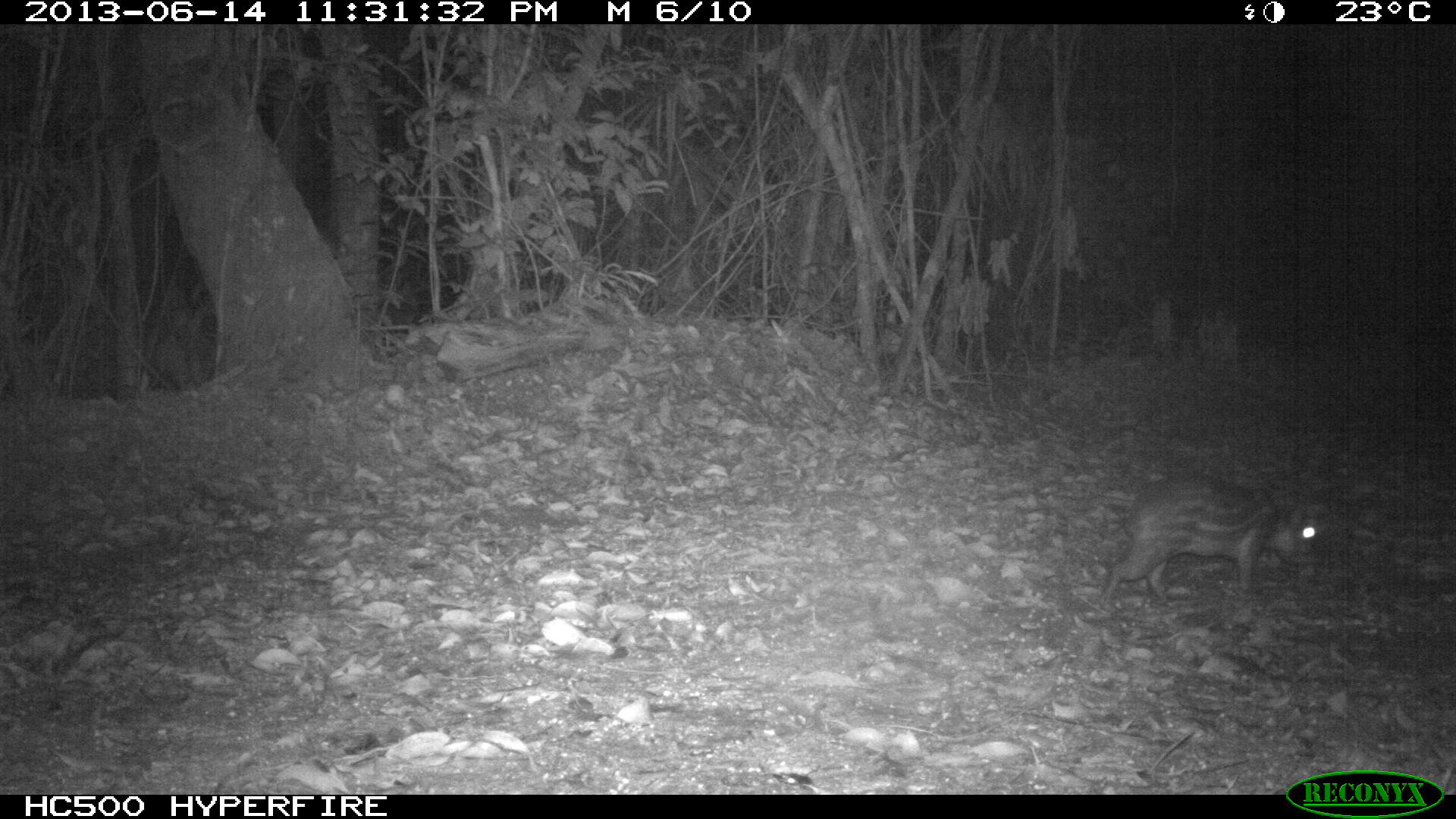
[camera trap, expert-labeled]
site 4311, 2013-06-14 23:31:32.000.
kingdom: Animalia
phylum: Chordata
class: Mammalia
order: Rodentia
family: Cuniculidae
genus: Cuniculus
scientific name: Cuniculus paca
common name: lowland paca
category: agouti paca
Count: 1.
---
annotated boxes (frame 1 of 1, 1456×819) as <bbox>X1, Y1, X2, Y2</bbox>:
agouti paca: <bbox>1097, 471, 1320, 608</bbox>